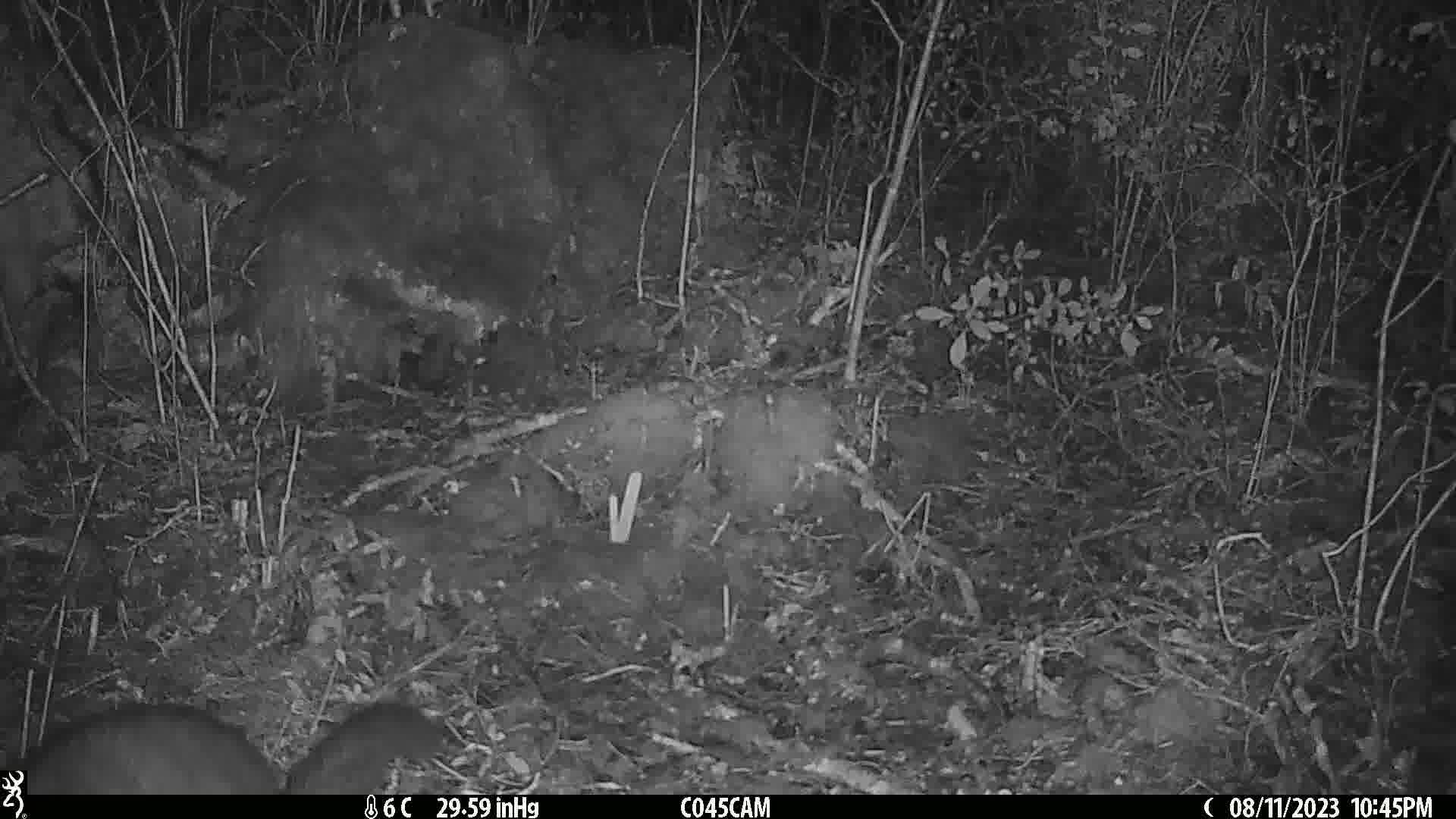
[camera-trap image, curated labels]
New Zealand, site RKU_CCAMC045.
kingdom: Animalia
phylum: Chordata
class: Mammalia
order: Diprotodontia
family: Phalangeridae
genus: Trichosurus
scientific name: Trichosurus vulpecula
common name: common brushtail possum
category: possum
Possum (common brushtail possum) (Trichosurus vulpecula).